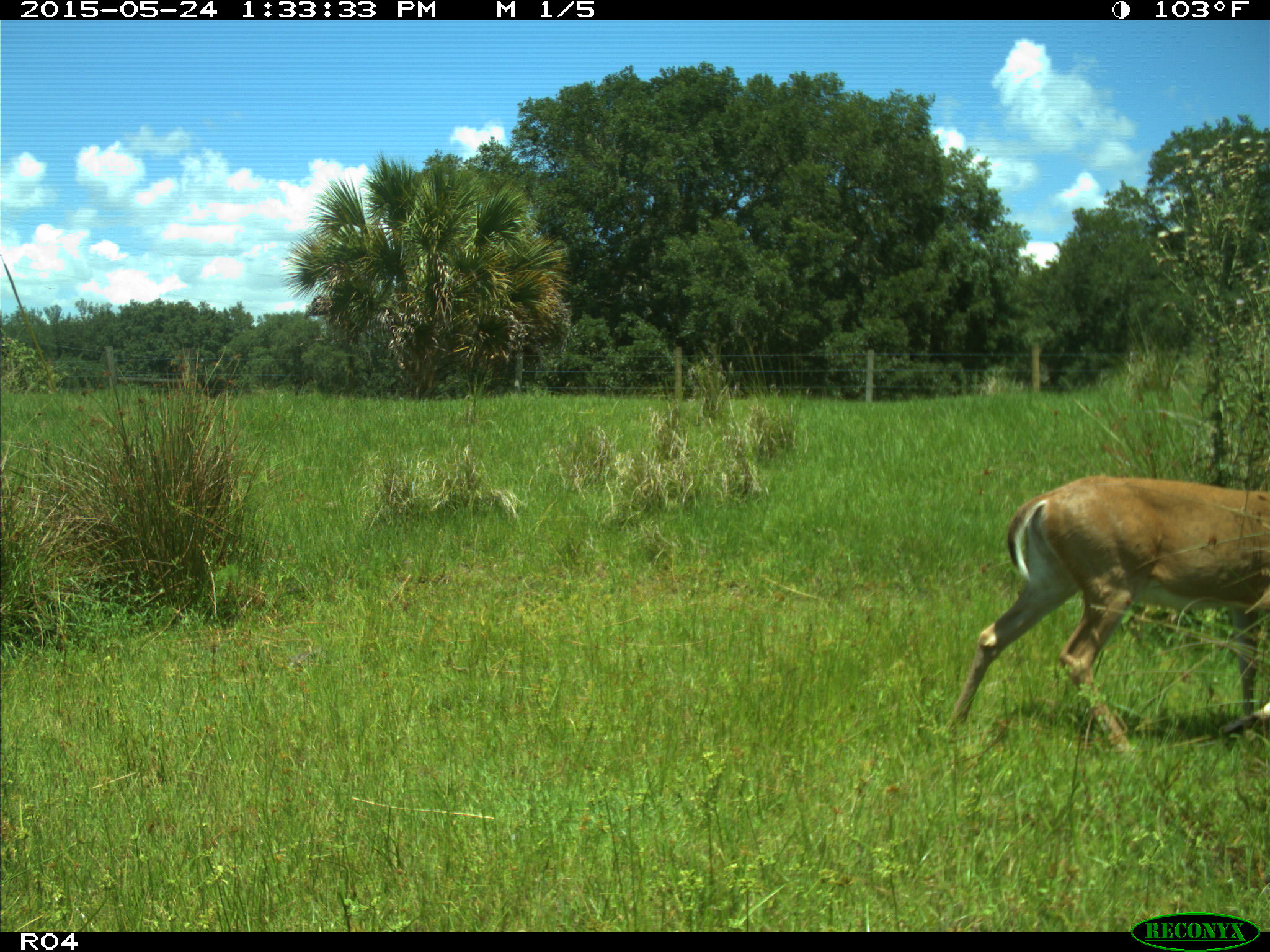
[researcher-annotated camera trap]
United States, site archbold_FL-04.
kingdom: Animalia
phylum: Chordata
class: Mammalia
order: Artiodactyla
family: Cervidae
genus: Odocoileus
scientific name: Odocoileus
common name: deer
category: unidentified deer